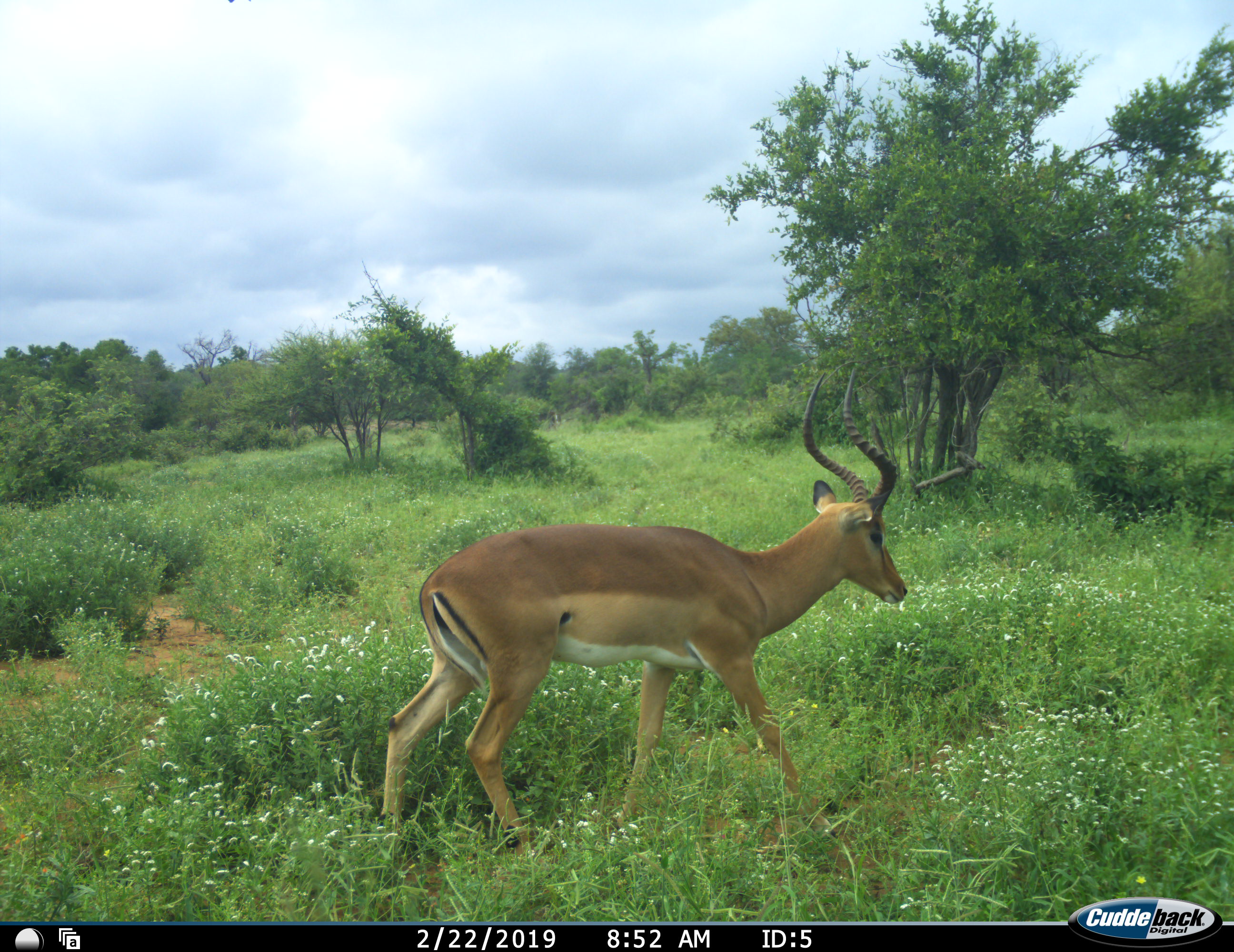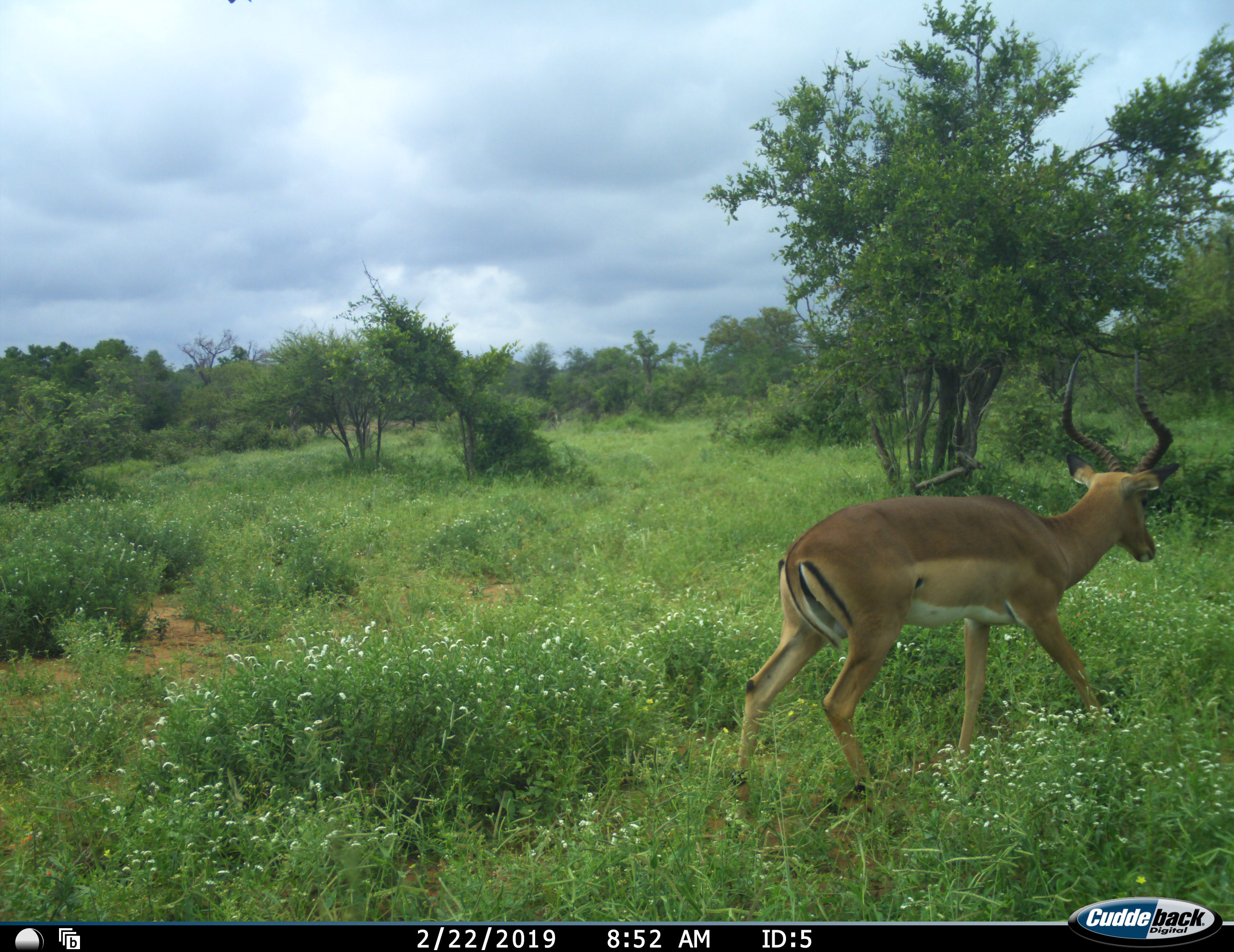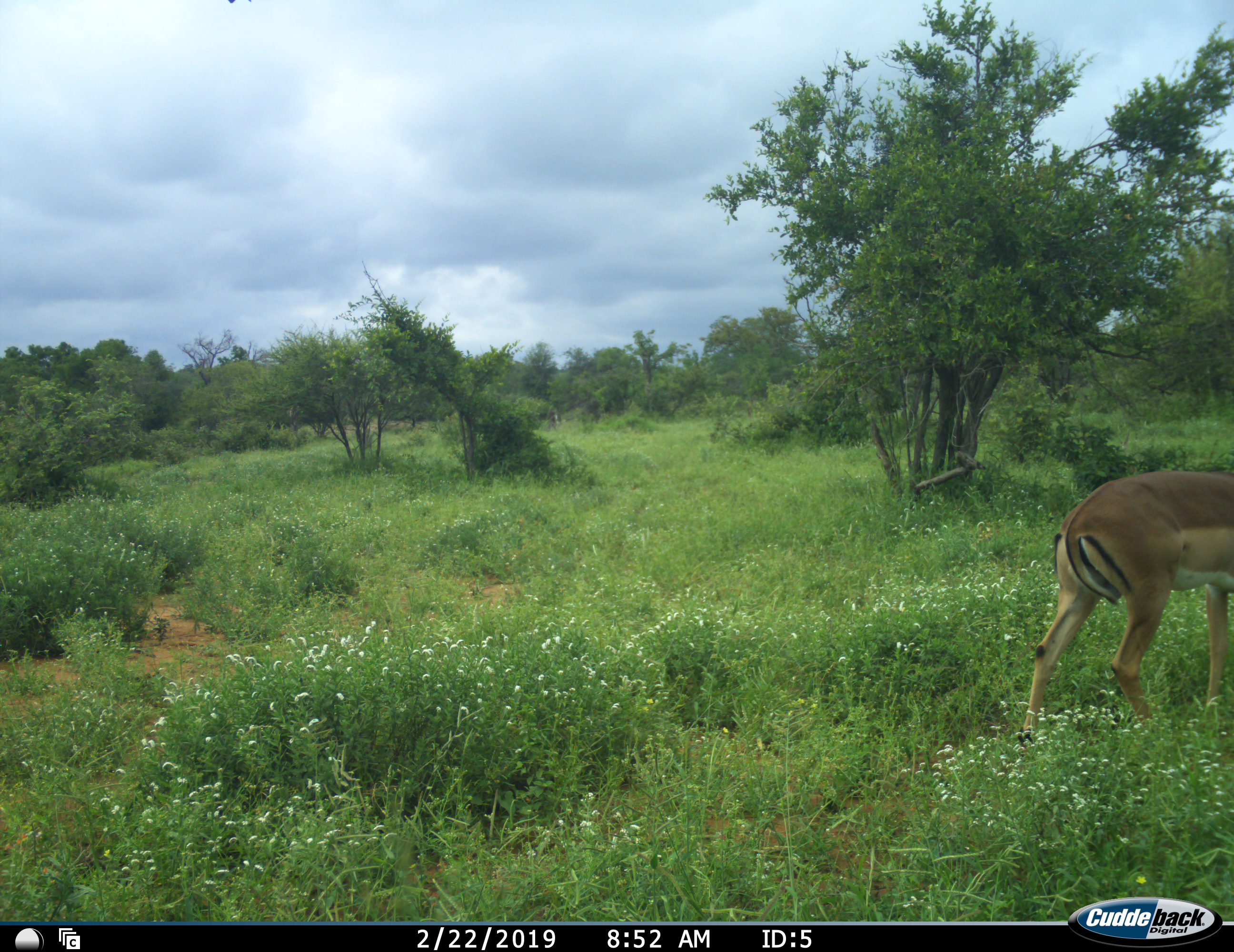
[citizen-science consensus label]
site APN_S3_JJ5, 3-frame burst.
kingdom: Animalia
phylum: Chordata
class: Mammalia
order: Artiodactyla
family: Bovidae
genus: Aepyceros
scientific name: Aepyceros melampus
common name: impala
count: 1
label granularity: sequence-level